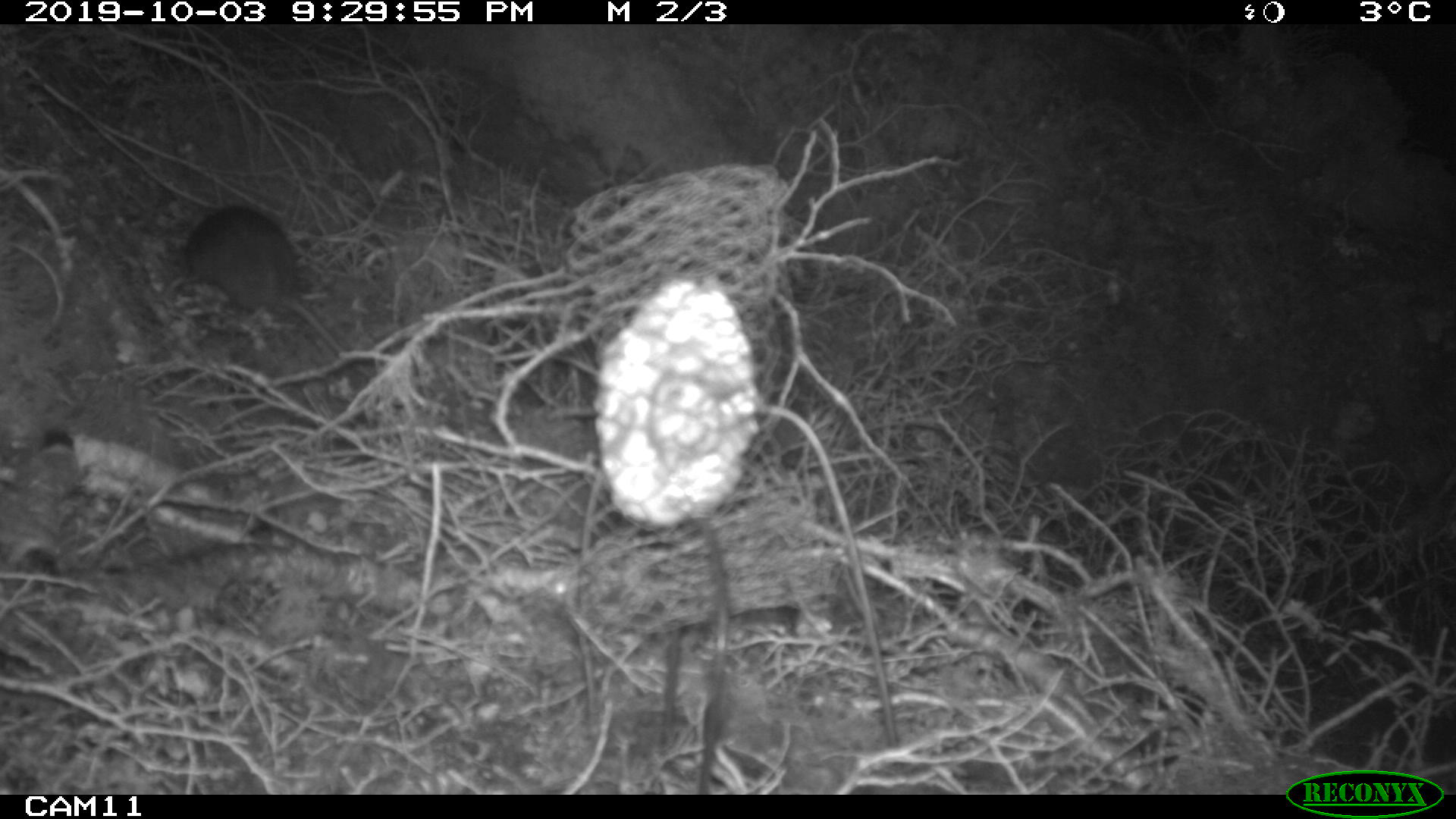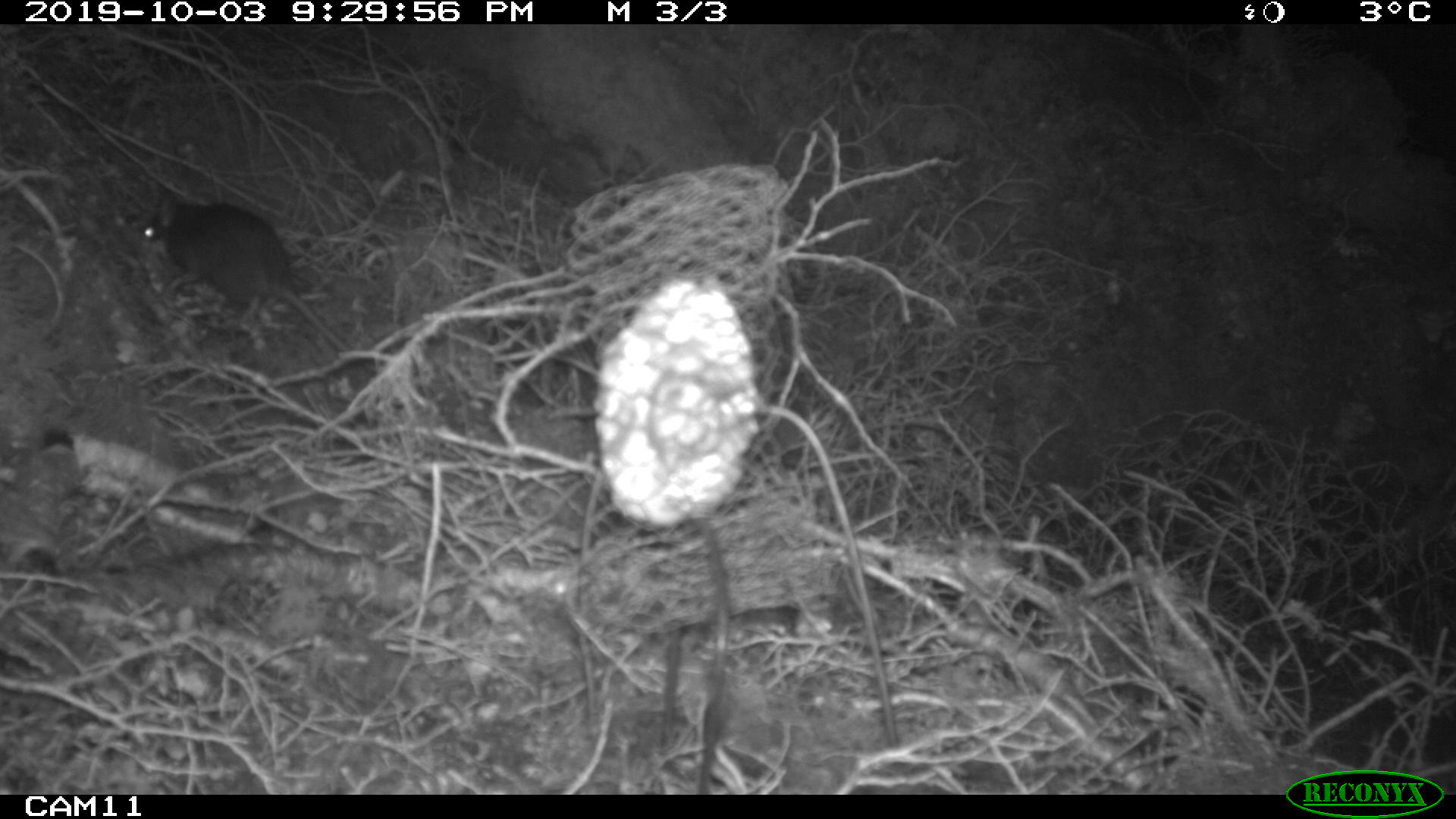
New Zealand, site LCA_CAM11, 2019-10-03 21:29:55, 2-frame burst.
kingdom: Animalia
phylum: Chordata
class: Mammalia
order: Rodentia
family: Muridae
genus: Rattus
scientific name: Rattus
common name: rat